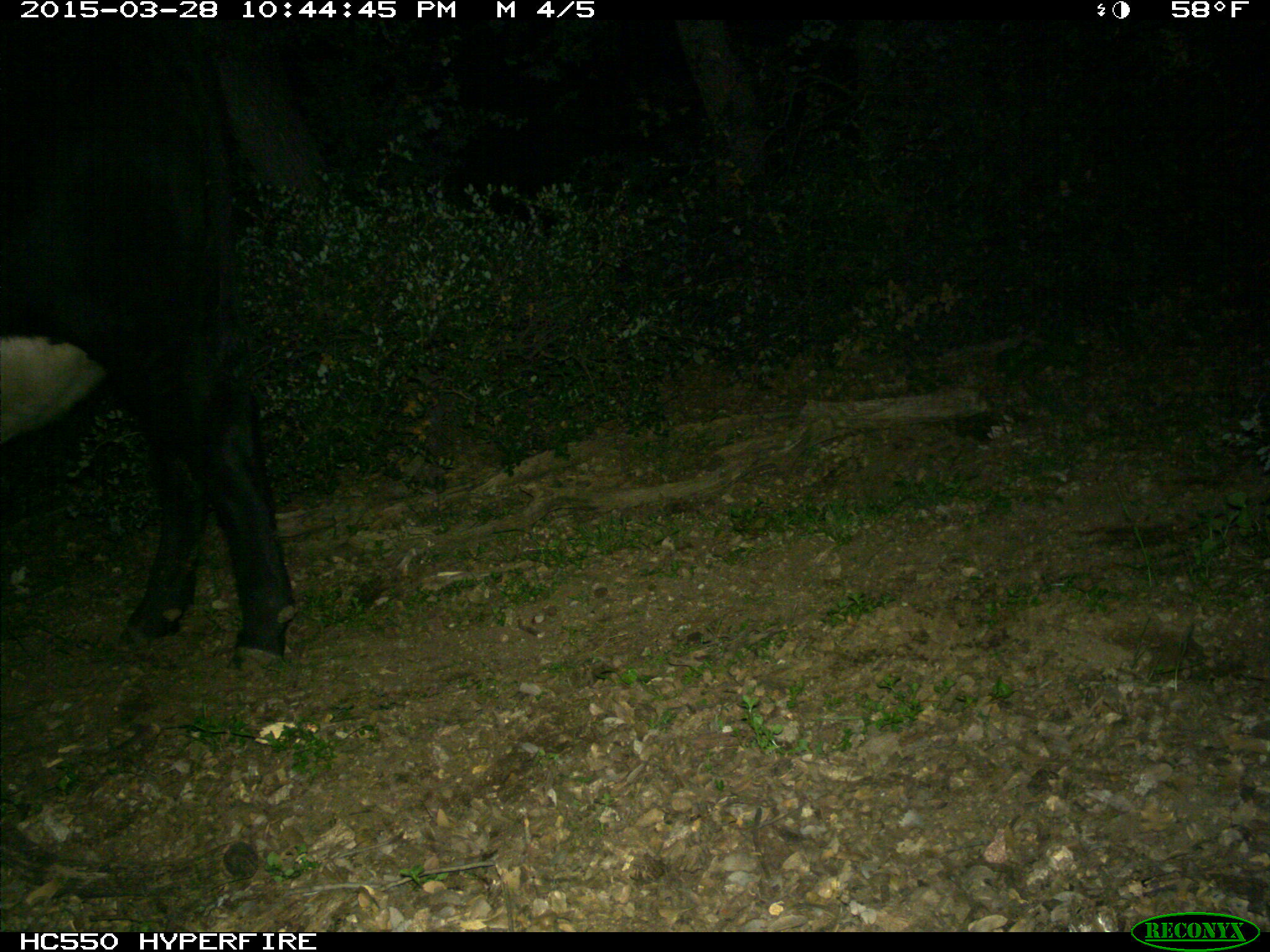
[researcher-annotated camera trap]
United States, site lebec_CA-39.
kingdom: Animalia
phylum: Chordata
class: Mammalia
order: Artiodactyla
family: Bovidae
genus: Bos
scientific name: Bos taurus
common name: domestic cow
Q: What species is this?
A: Bos taurus (domestic cow).